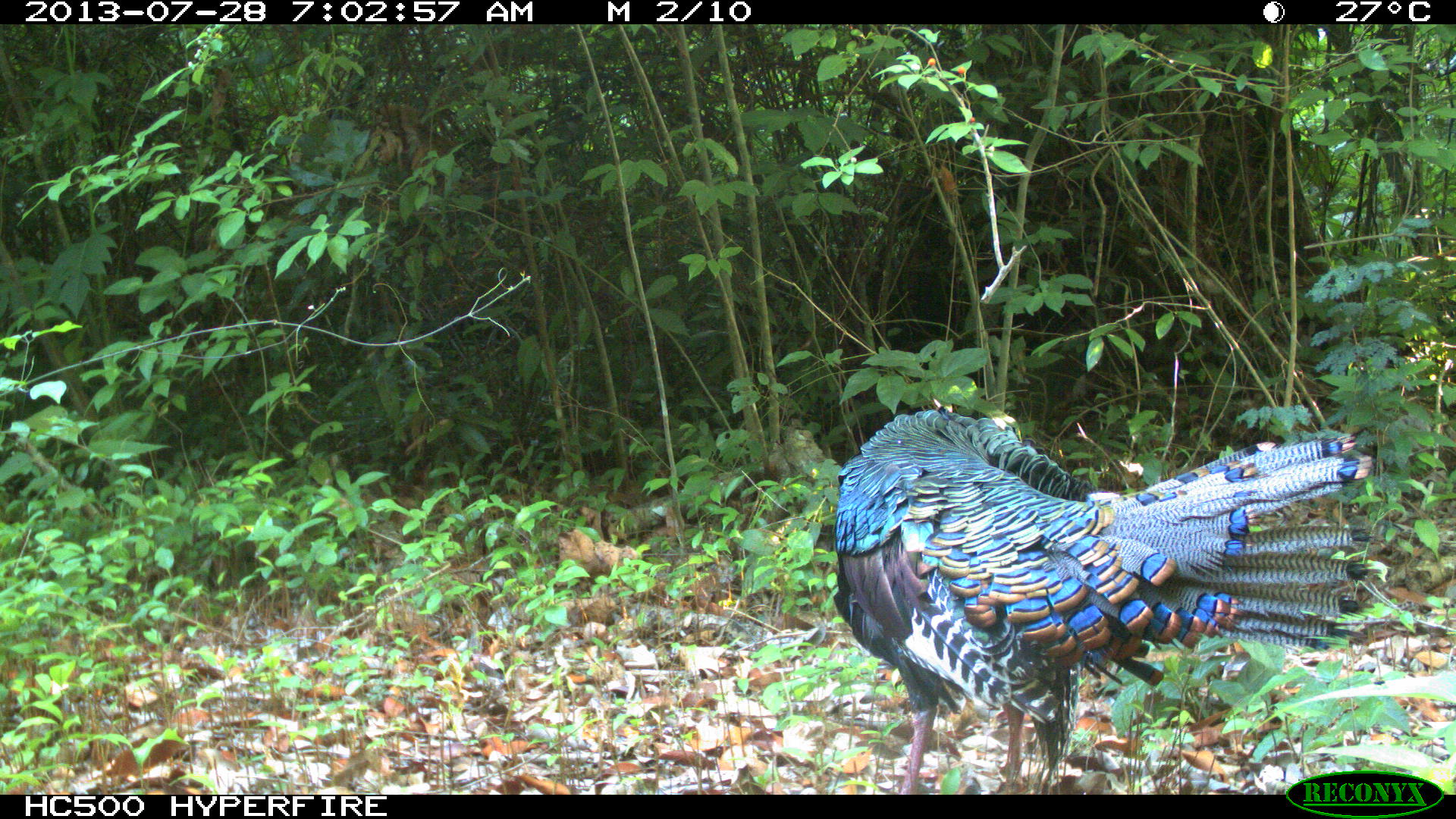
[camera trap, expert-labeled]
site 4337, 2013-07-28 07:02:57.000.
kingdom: Animalia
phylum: Chordata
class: Aves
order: Galliformes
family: Phasianidae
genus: Meleagris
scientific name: Meleagris ocellata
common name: ocellated turkey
Meleagris ocellata (ocellated turkey), count 1, sex male.